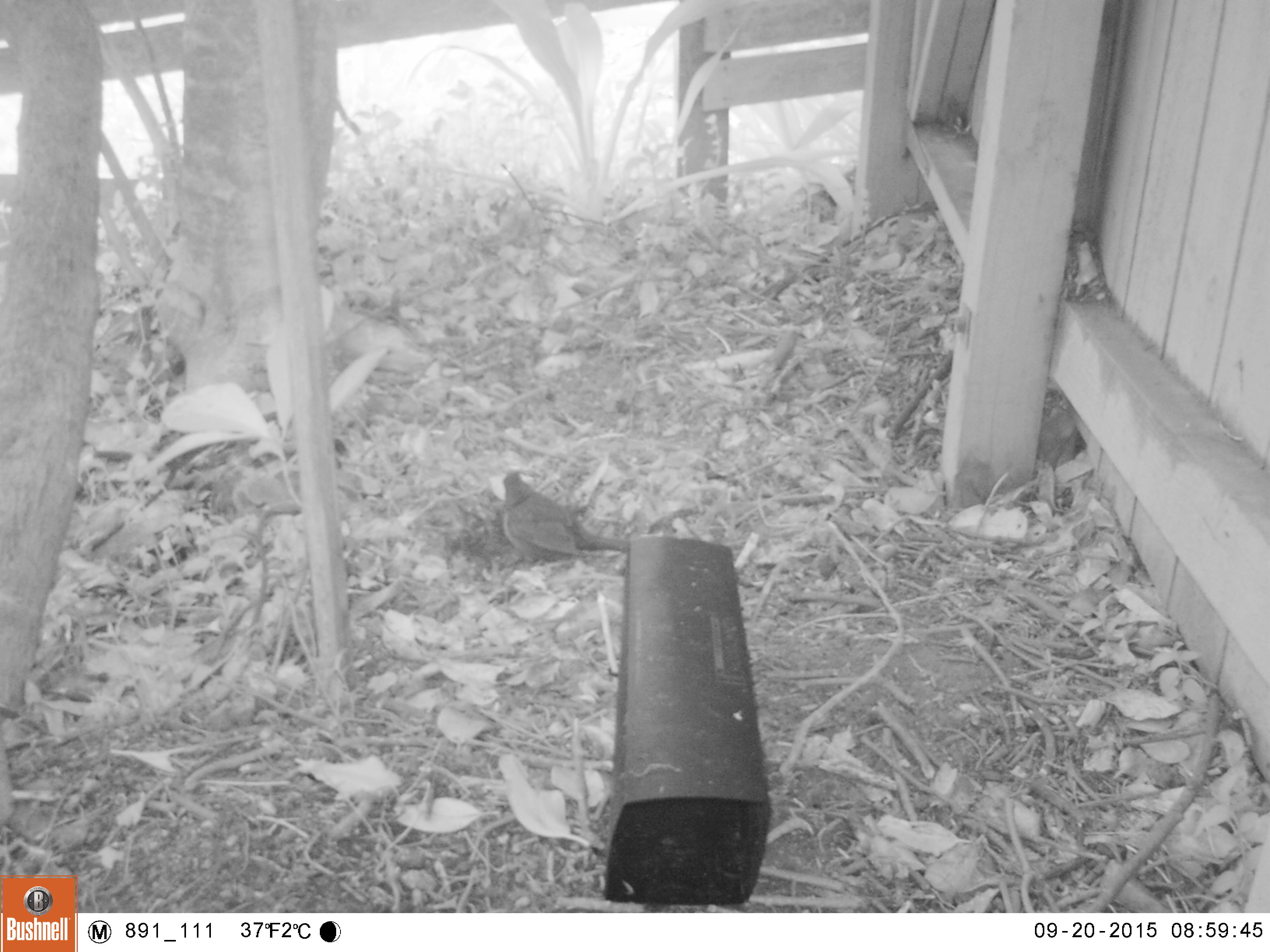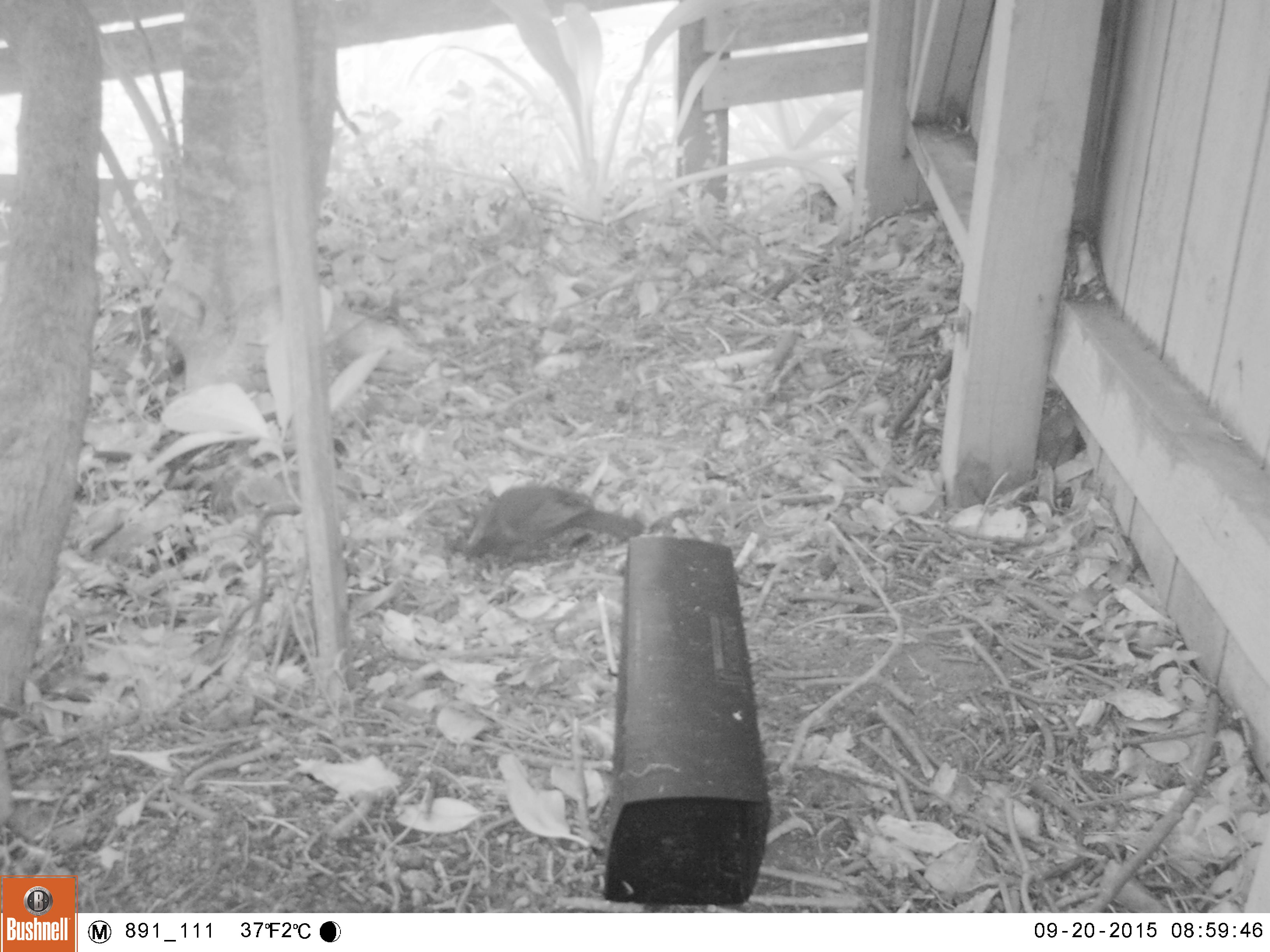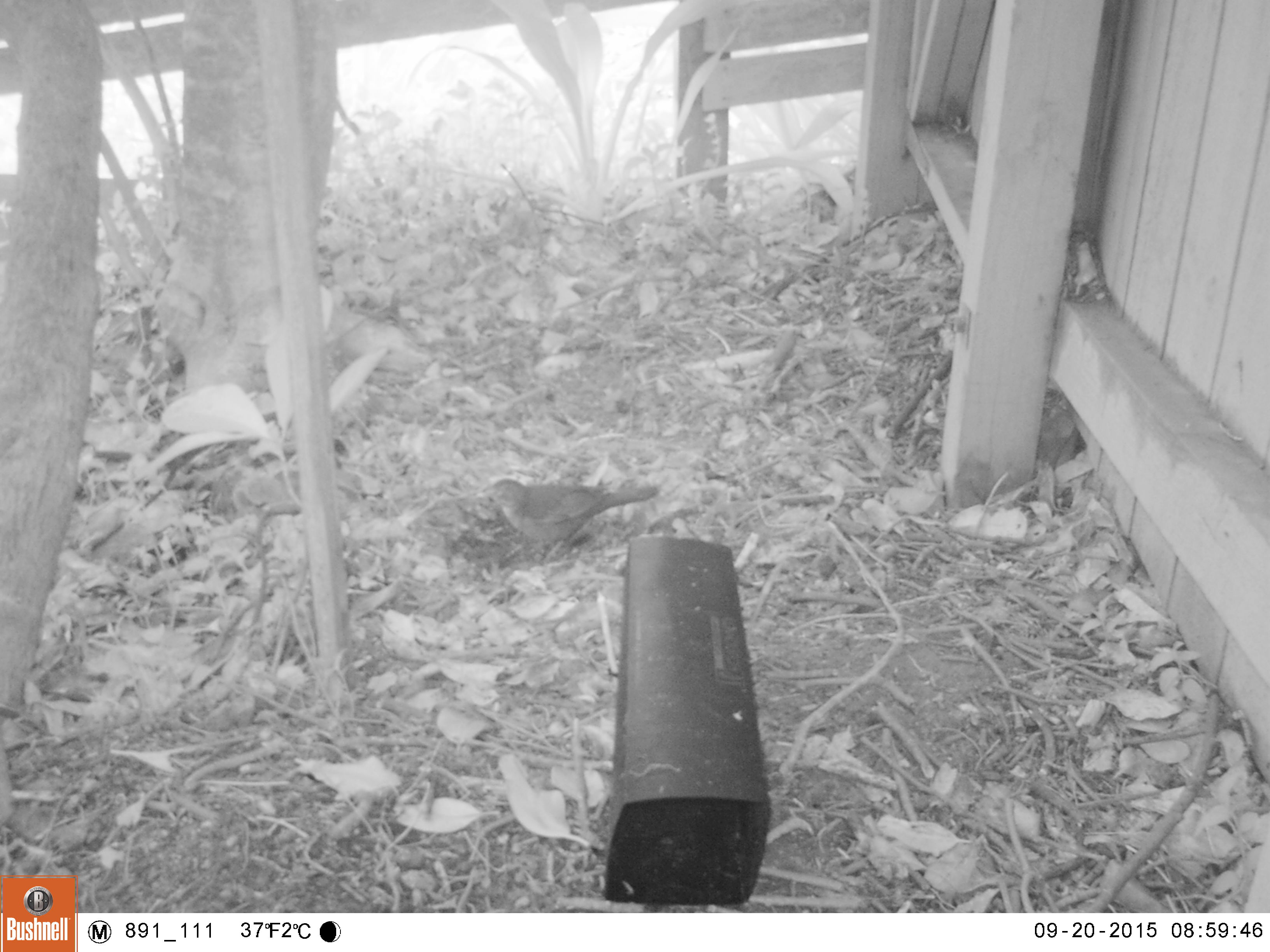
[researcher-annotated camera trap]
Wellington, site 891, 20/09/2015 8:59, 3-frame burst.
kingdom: Animalia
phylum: Chordata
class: Aves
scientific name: Aves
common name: bird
Bird (Aves).